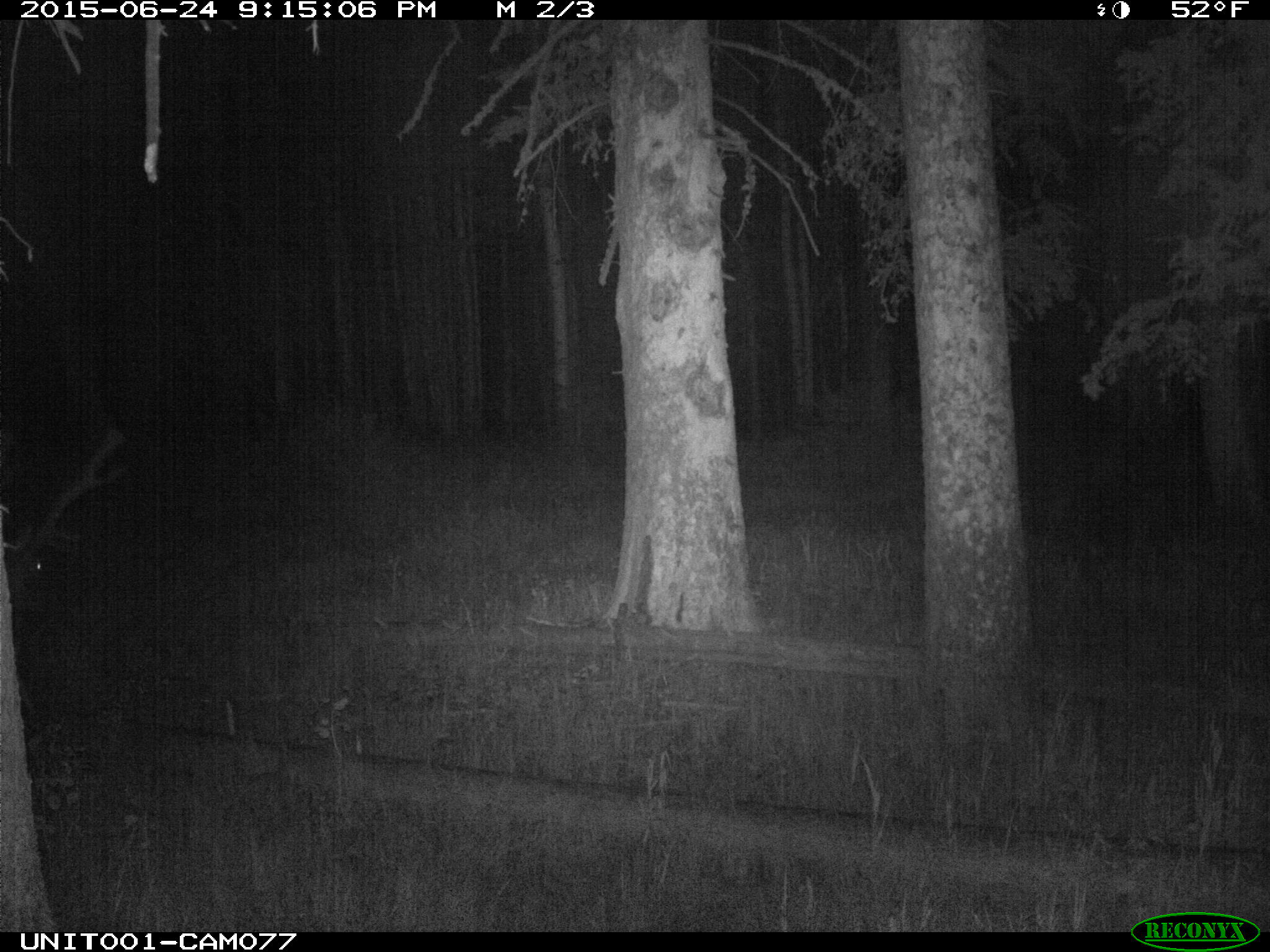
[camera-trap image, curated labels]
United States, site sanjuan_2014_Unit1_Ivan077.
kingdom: Animalia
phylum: Chordata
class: Mammalia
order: Artiodactyla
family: Cervidae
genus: Cervus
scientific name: Cervus elaphus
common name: red deer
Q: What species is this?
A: Cervus elaphus (red deer).